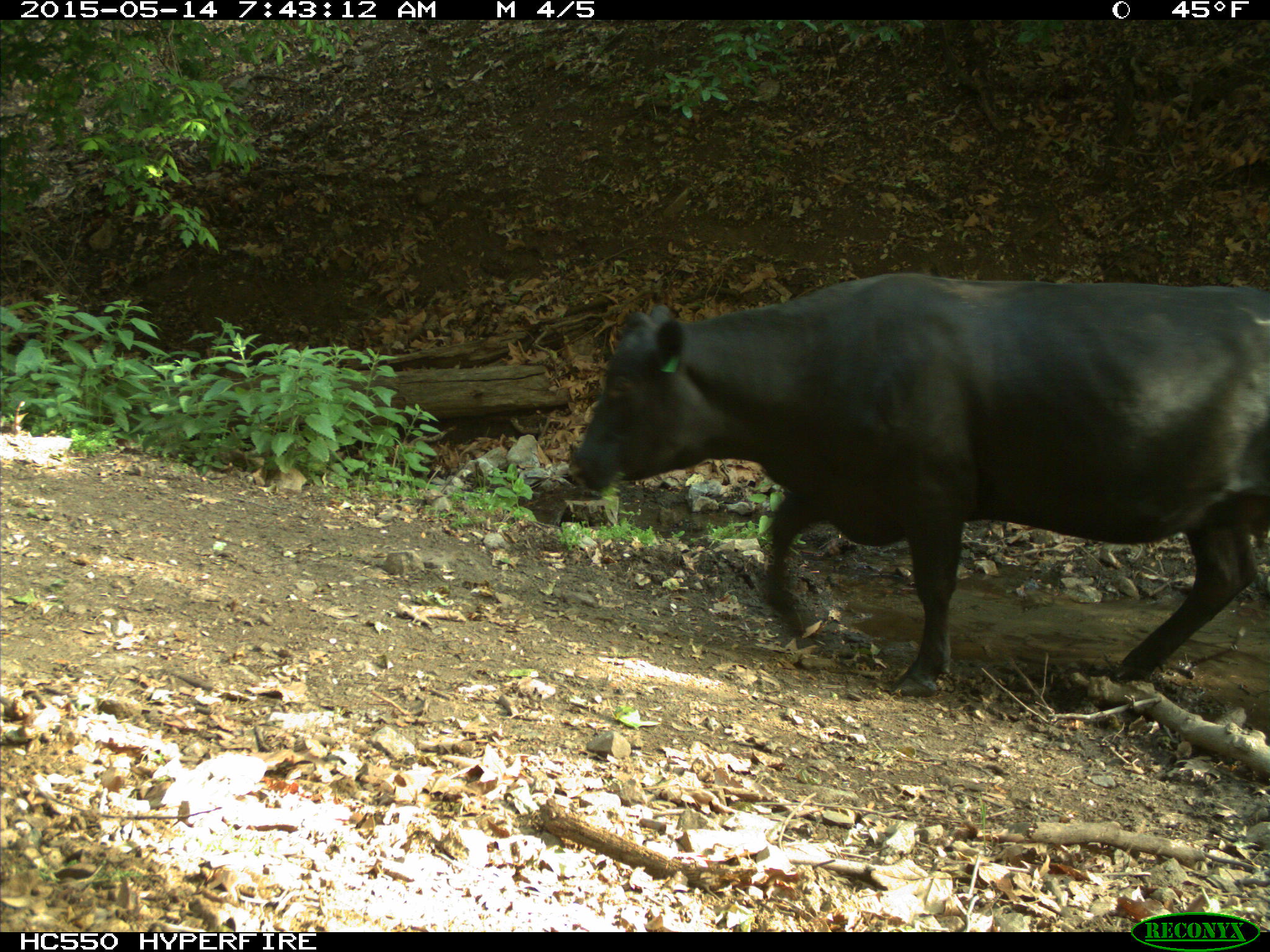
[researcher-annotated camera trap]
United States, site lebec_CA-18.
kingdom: Animalia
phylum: Chordata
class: Mammalia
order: Artiodactyla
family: Bovidae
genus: Bos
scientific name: Bos taurus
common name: domestic cow